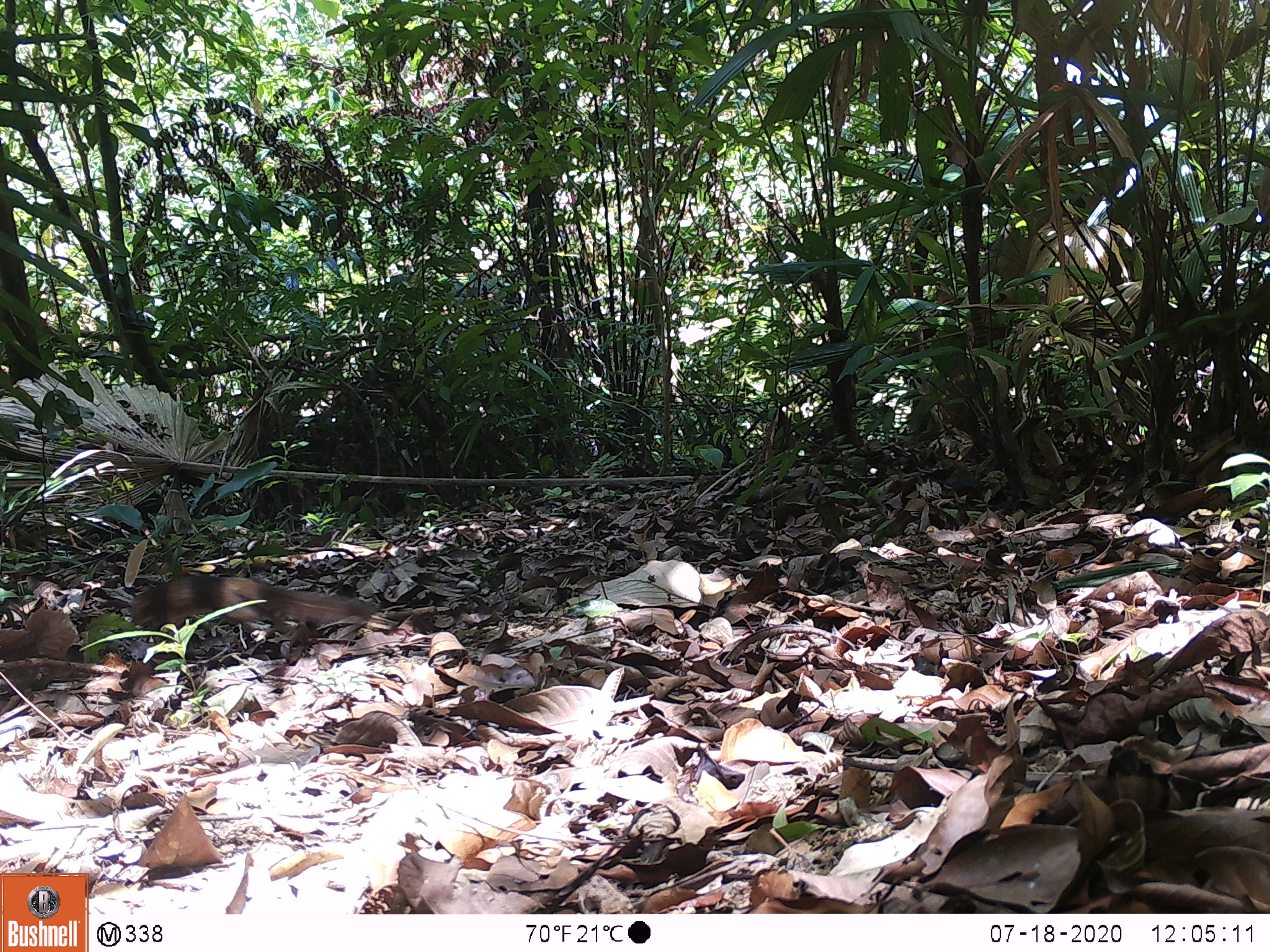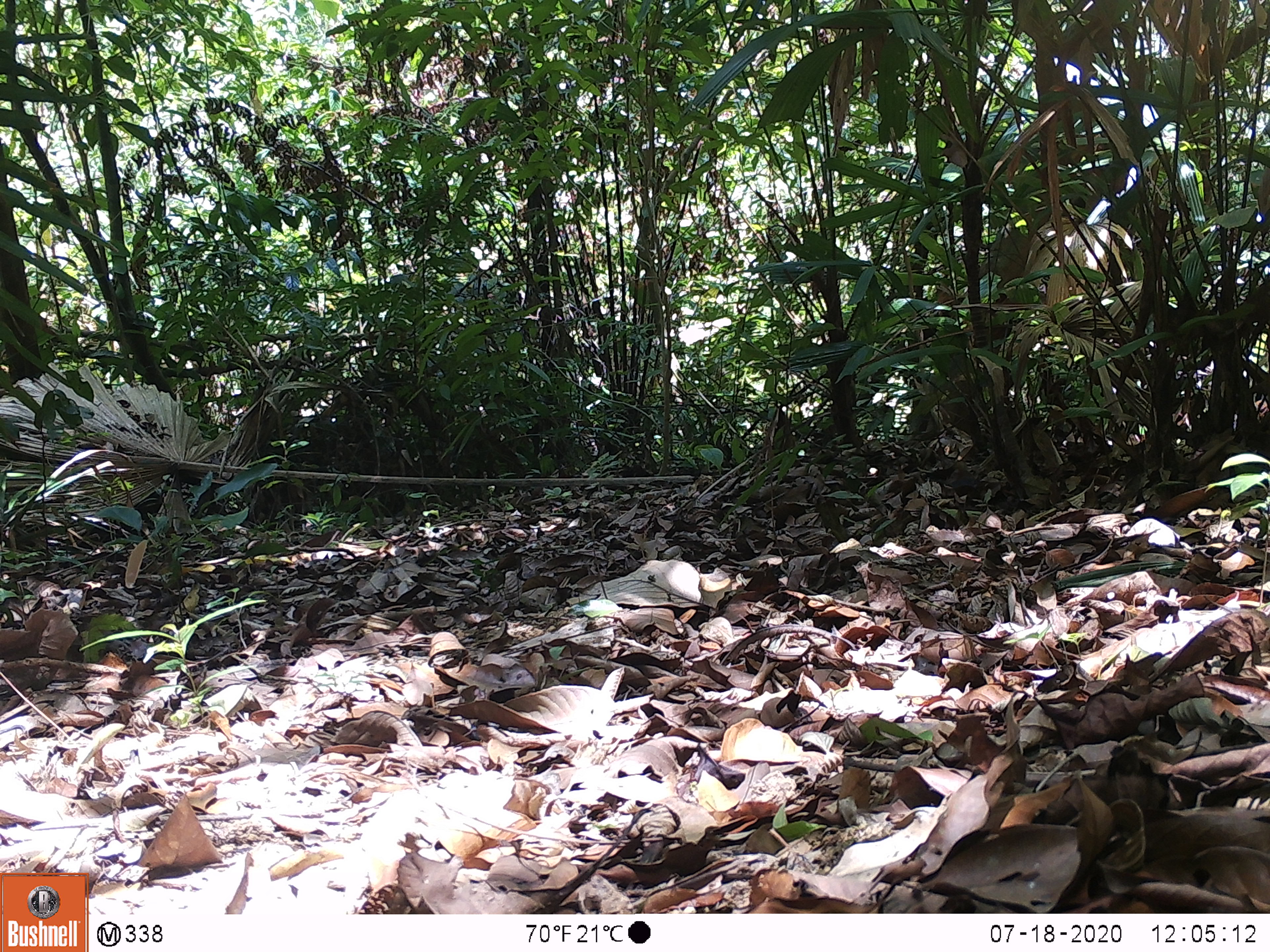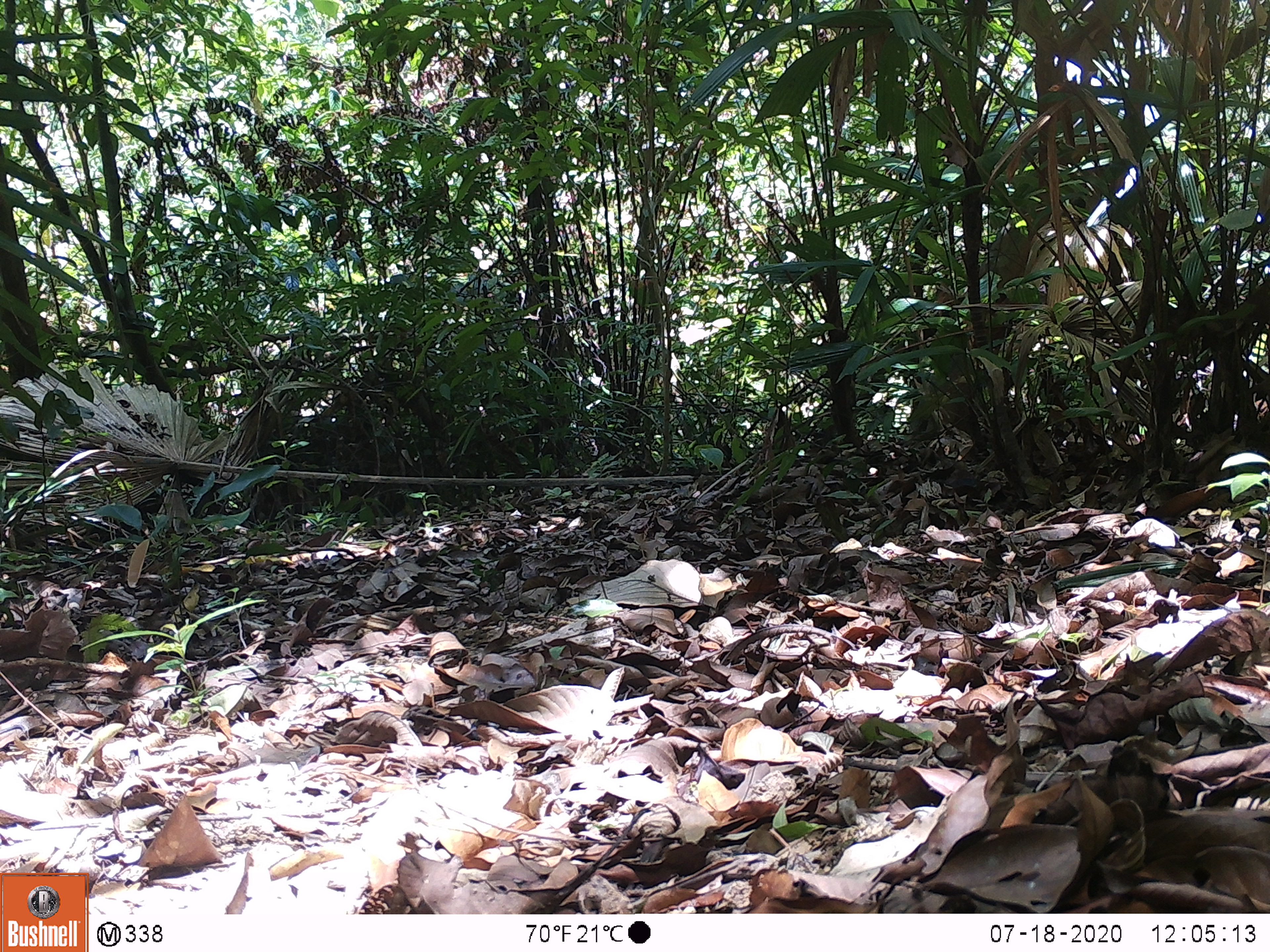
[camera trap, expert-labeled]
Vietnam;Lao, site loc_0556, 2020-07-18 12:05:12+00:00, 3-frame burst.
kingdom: Animalia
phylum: Chordata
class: Mammalia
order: Scandentia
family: Tupaiidae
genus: Tupaia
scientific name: Tupaia belangeri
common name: northern treeshrew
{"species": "northern treeshrew (Tupaia belangeri)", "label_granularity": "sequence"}